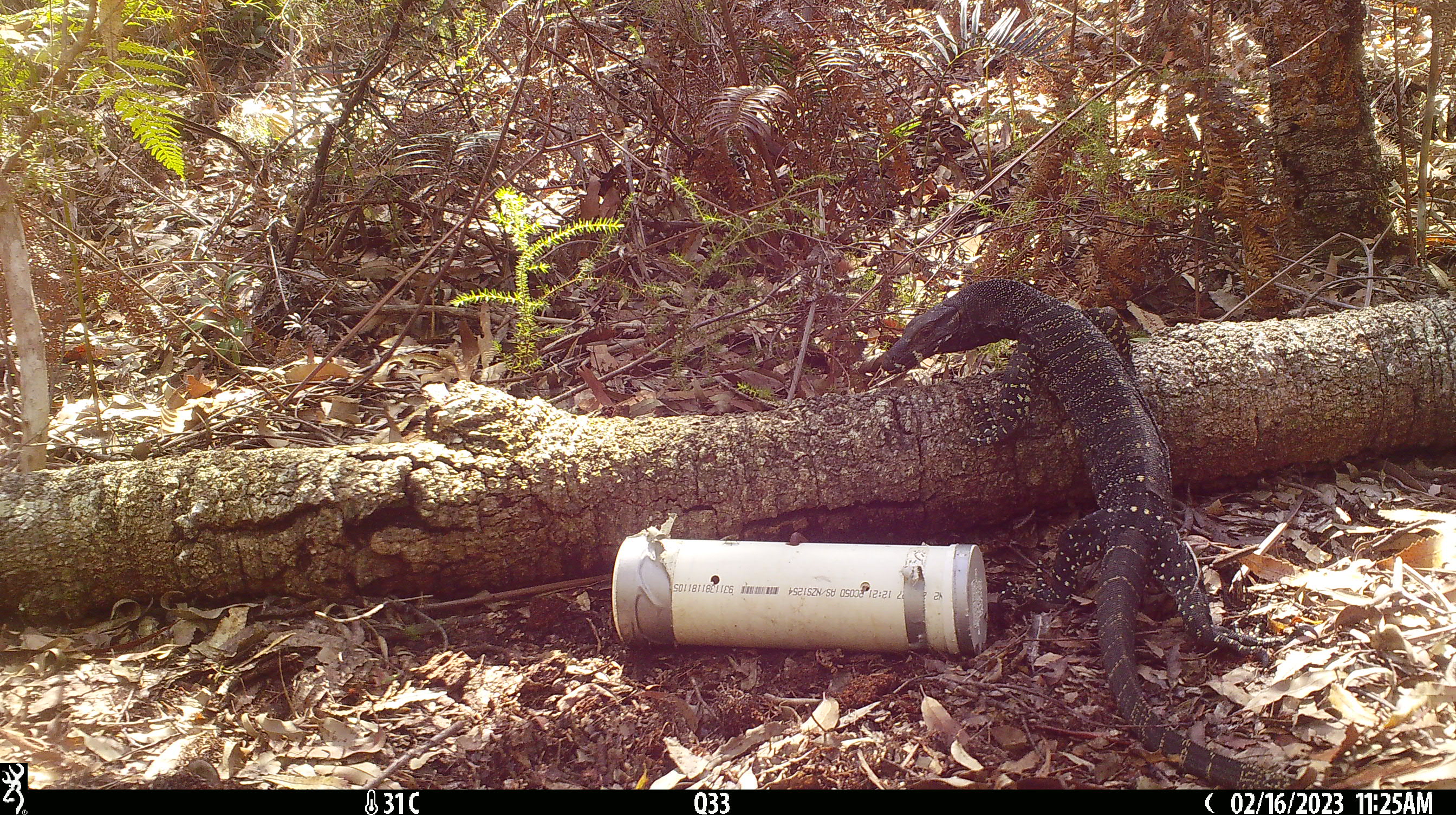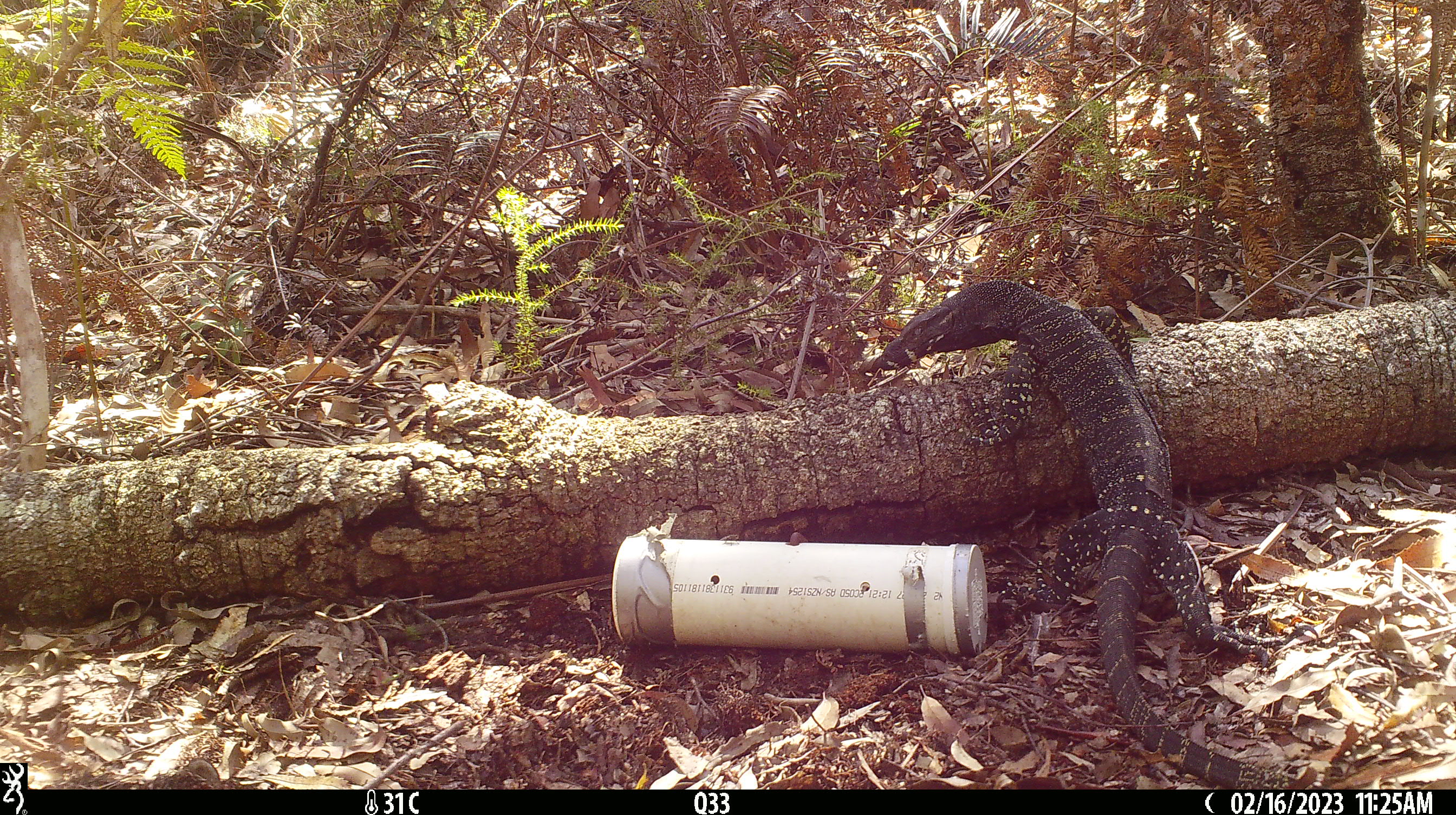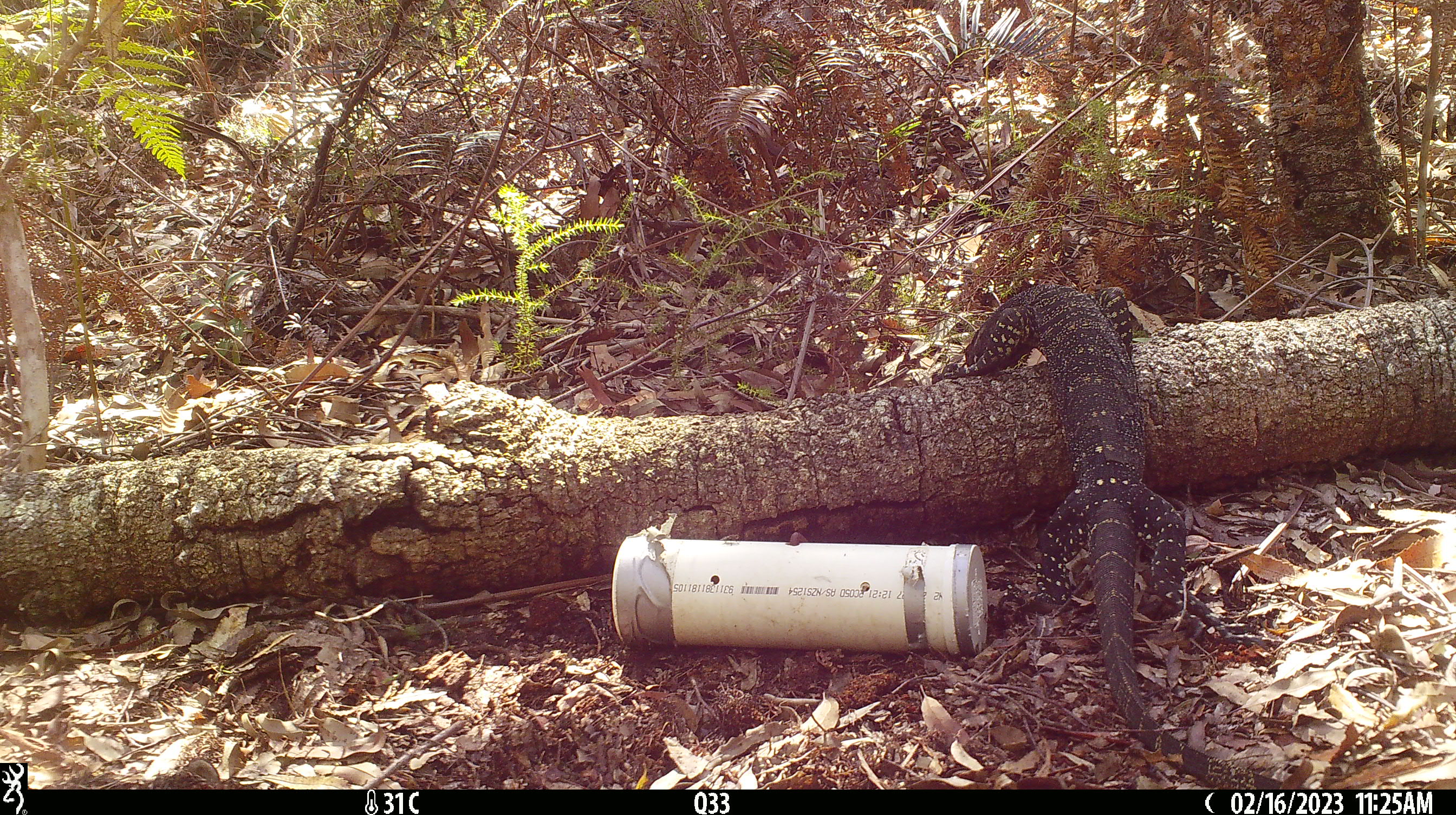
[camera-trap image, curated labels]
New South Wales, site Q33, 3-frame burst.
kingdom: Animalia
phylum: Chordata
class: Reptilia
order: Squamata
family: Varanidae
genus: Varanus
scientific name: Varanus varius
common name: lace monitor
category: goanna